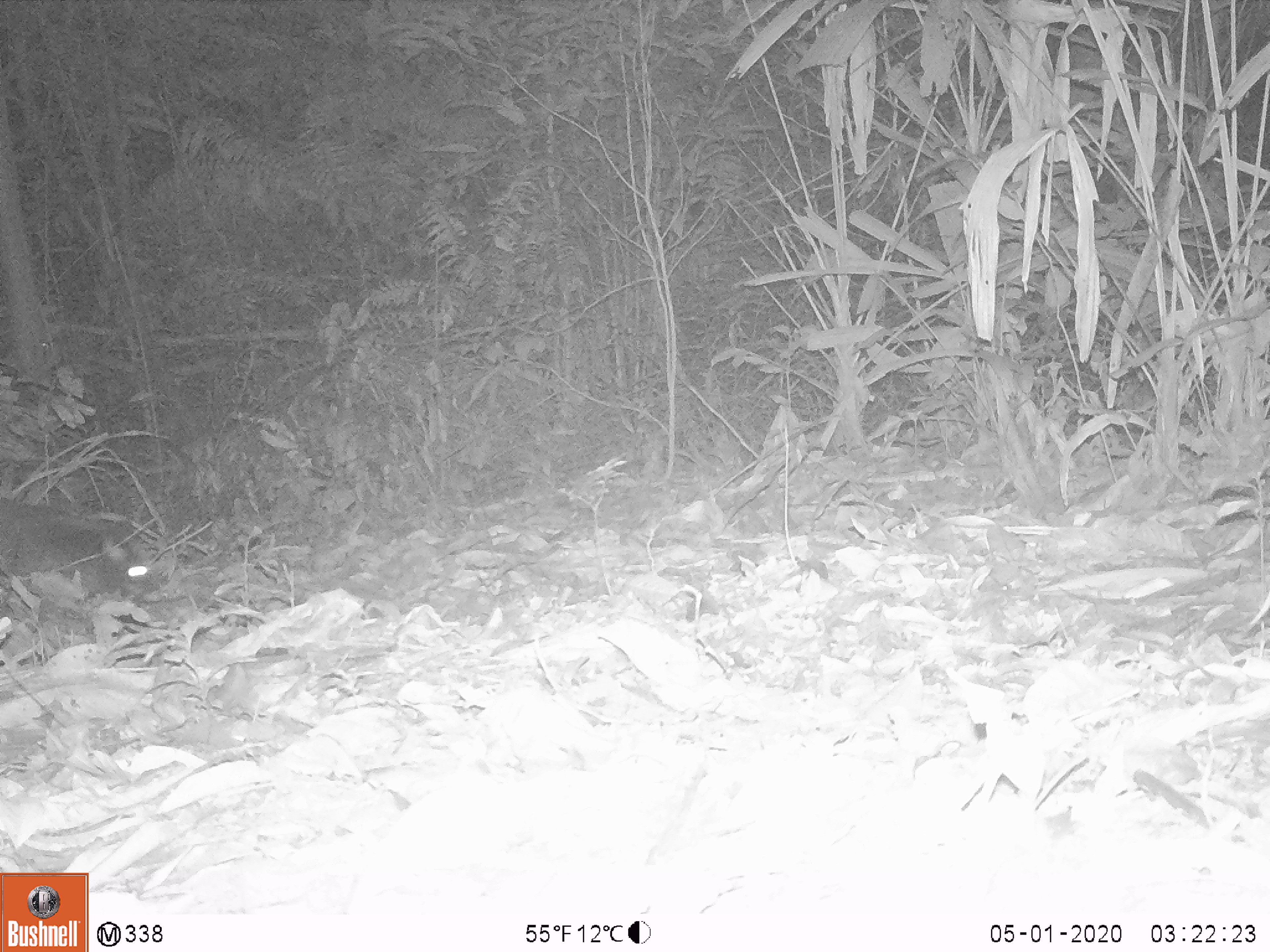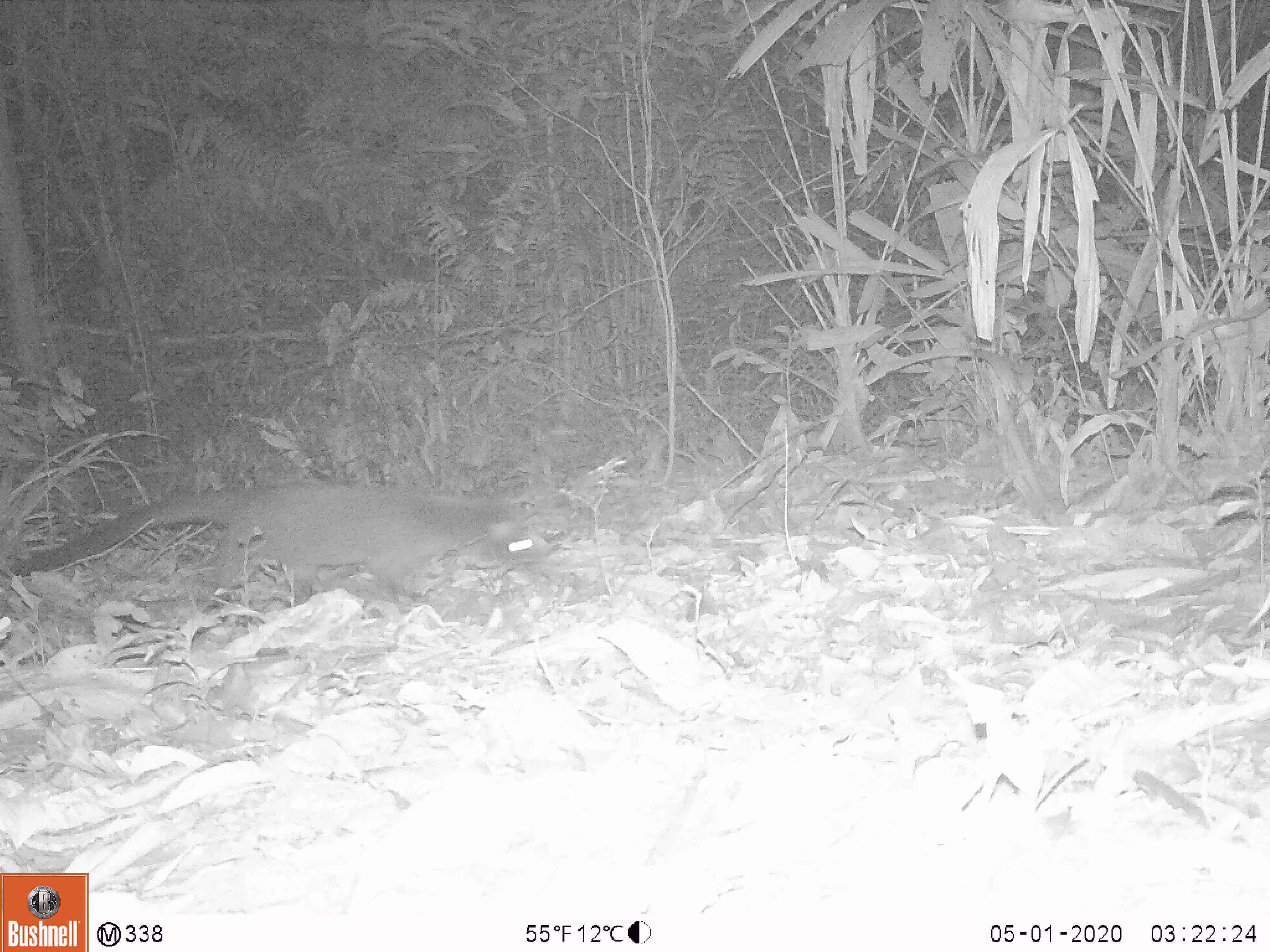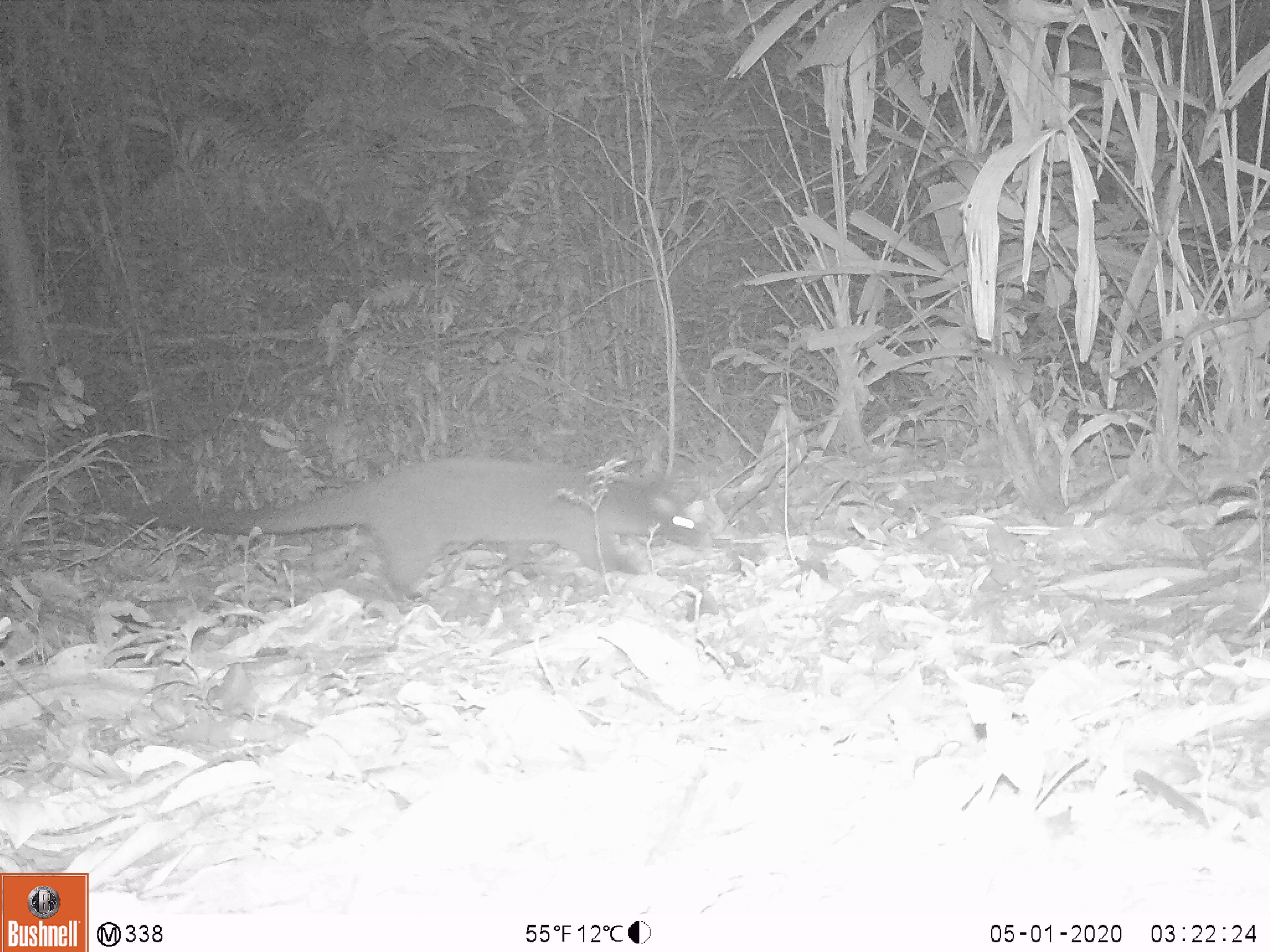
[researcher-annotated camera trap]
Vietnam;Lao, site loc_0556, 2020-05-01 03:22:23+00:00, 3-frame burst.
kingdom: Animalia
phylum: Chordata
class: Mammalia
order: Carnivora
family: Viverridae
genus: Paguma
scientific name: Paguma larvata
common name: masked palm civet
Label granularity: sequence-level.